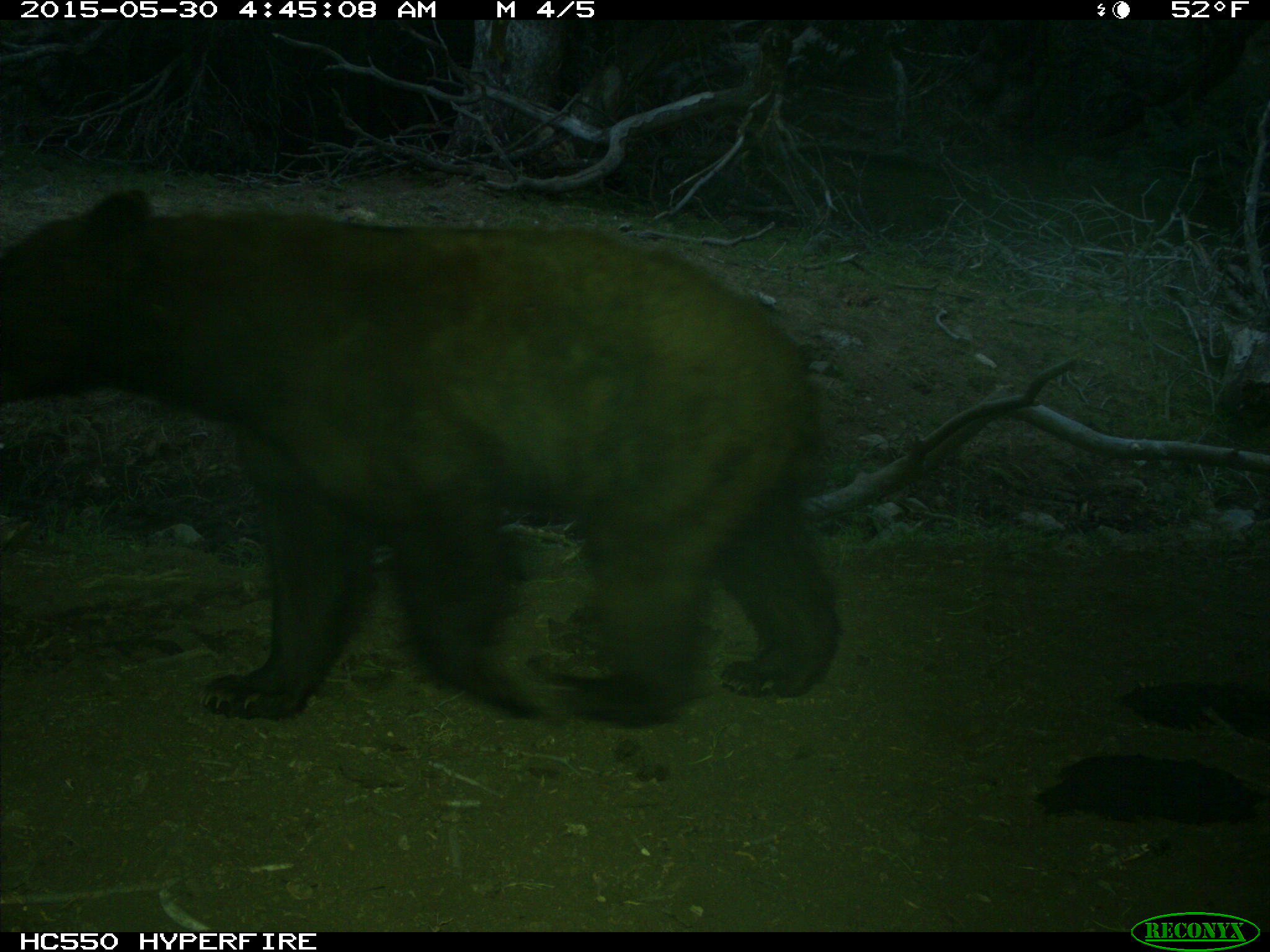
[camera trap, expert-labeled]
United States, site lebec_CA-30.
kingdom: Animalia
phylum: Chordata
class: Mammalia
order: Carnivora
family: Ursidae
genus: Ursus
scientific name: Ursus americanus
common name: american black bear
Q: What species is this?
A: Ursus americanus (american black bear).